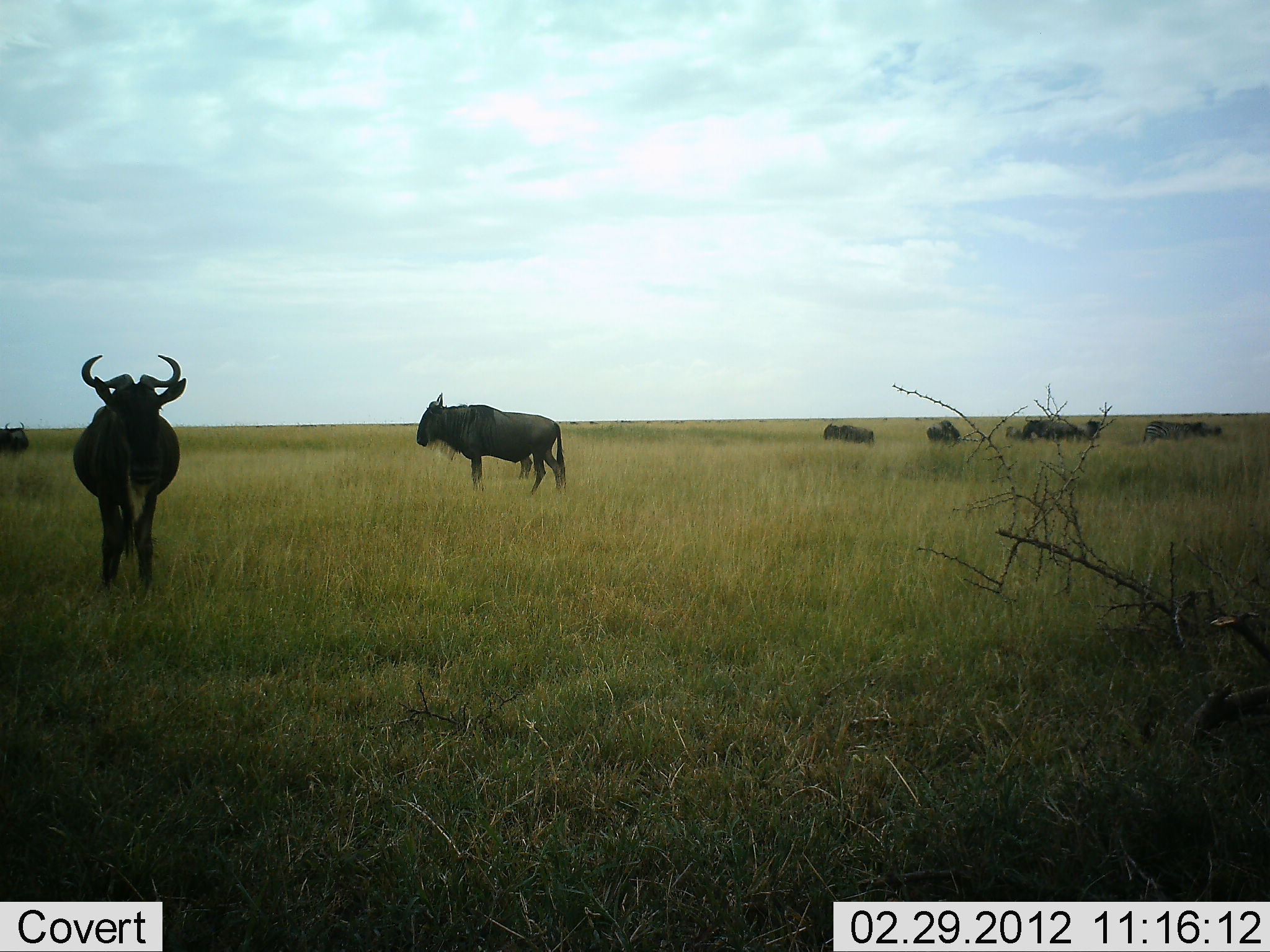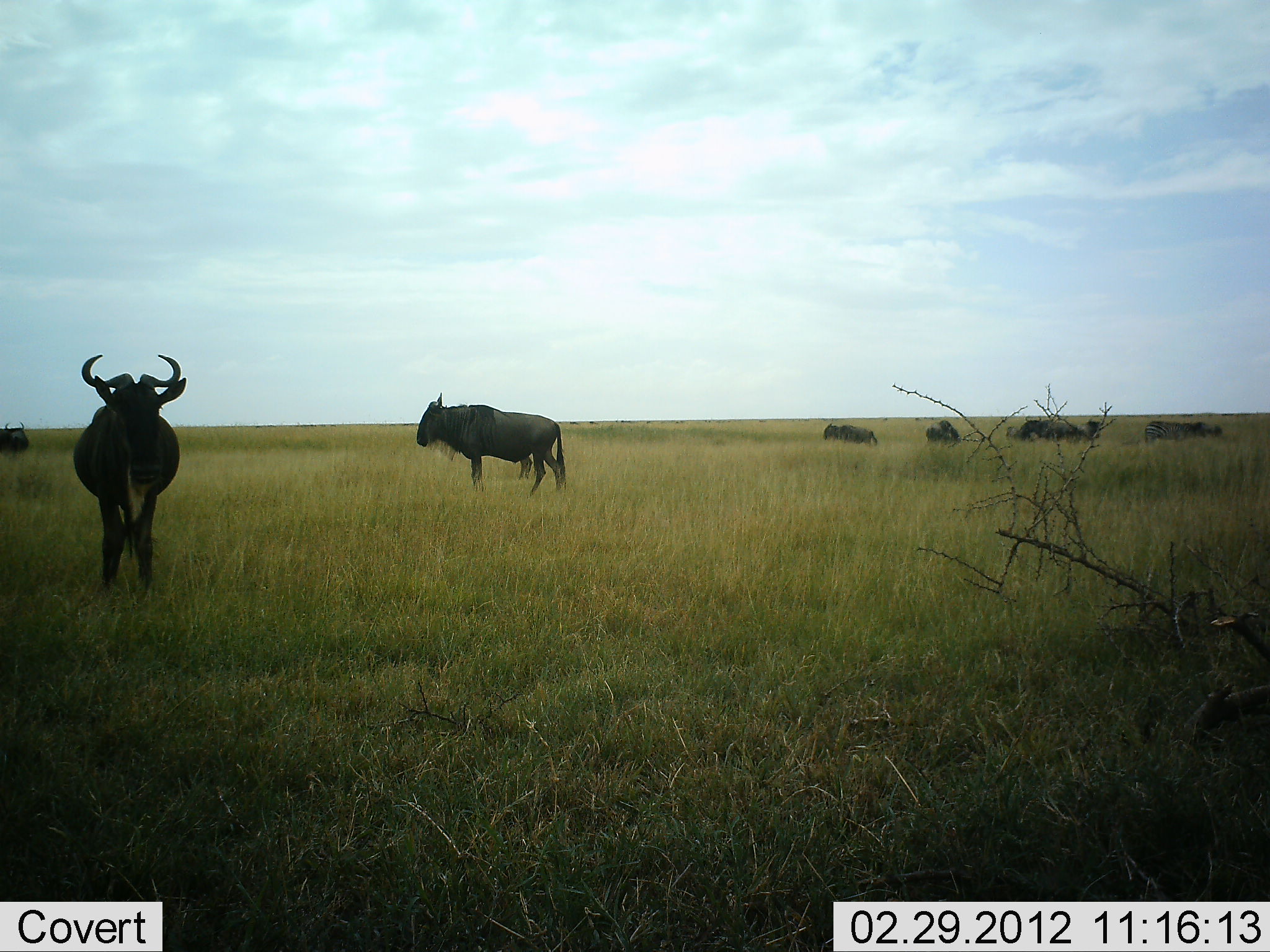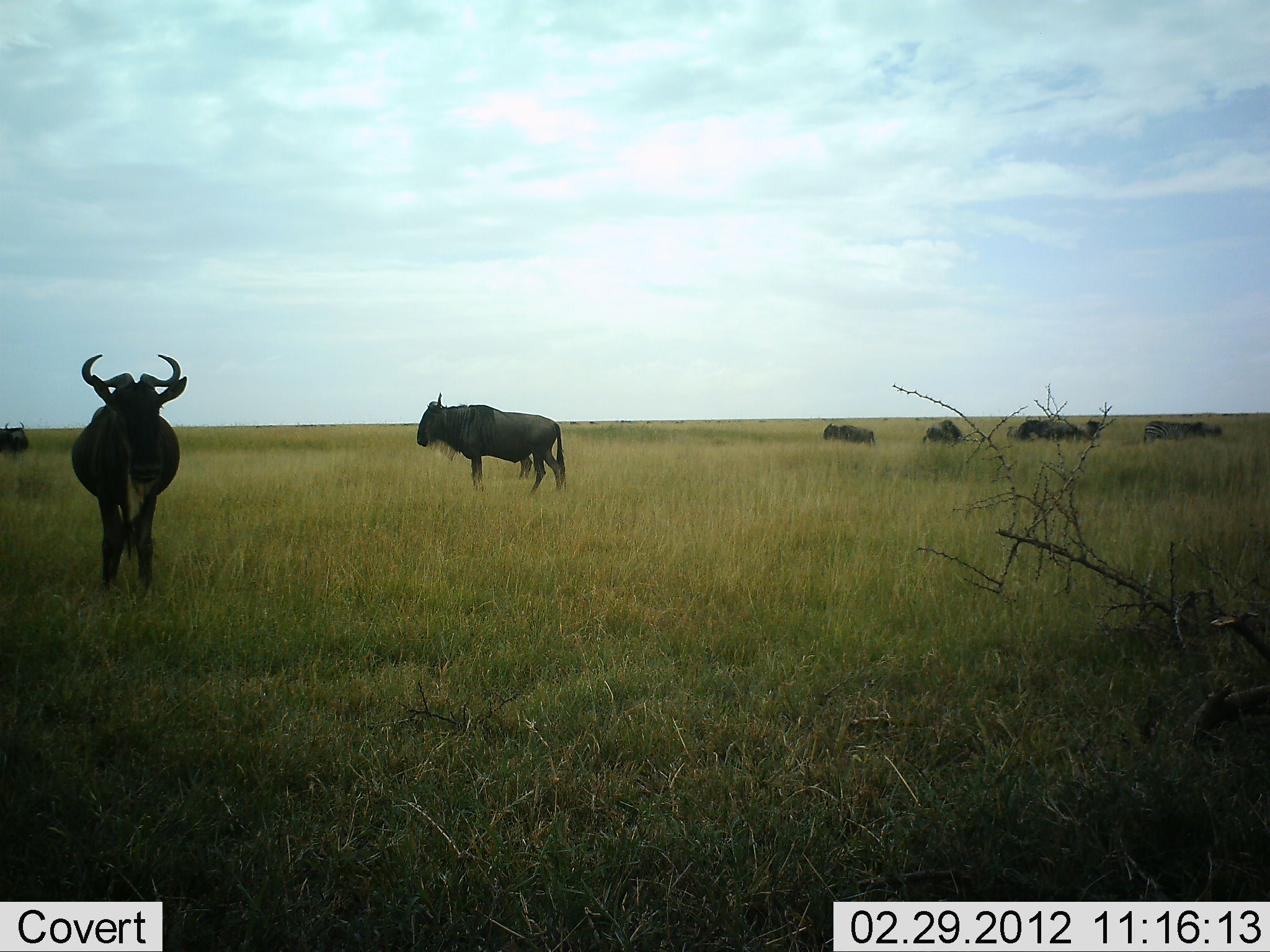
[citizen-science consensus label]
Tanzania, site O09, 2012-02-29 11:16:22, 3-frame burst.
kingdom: Animalia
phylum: Chordata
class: Mammalia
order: Artiodactyla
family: Bovidae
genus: Connochaetes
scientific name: Connochaetes taurinus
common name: blue wildebeest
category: wildebeest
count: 8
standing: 100%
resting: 12%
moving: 4%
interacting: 0%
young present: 0%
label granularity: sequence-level